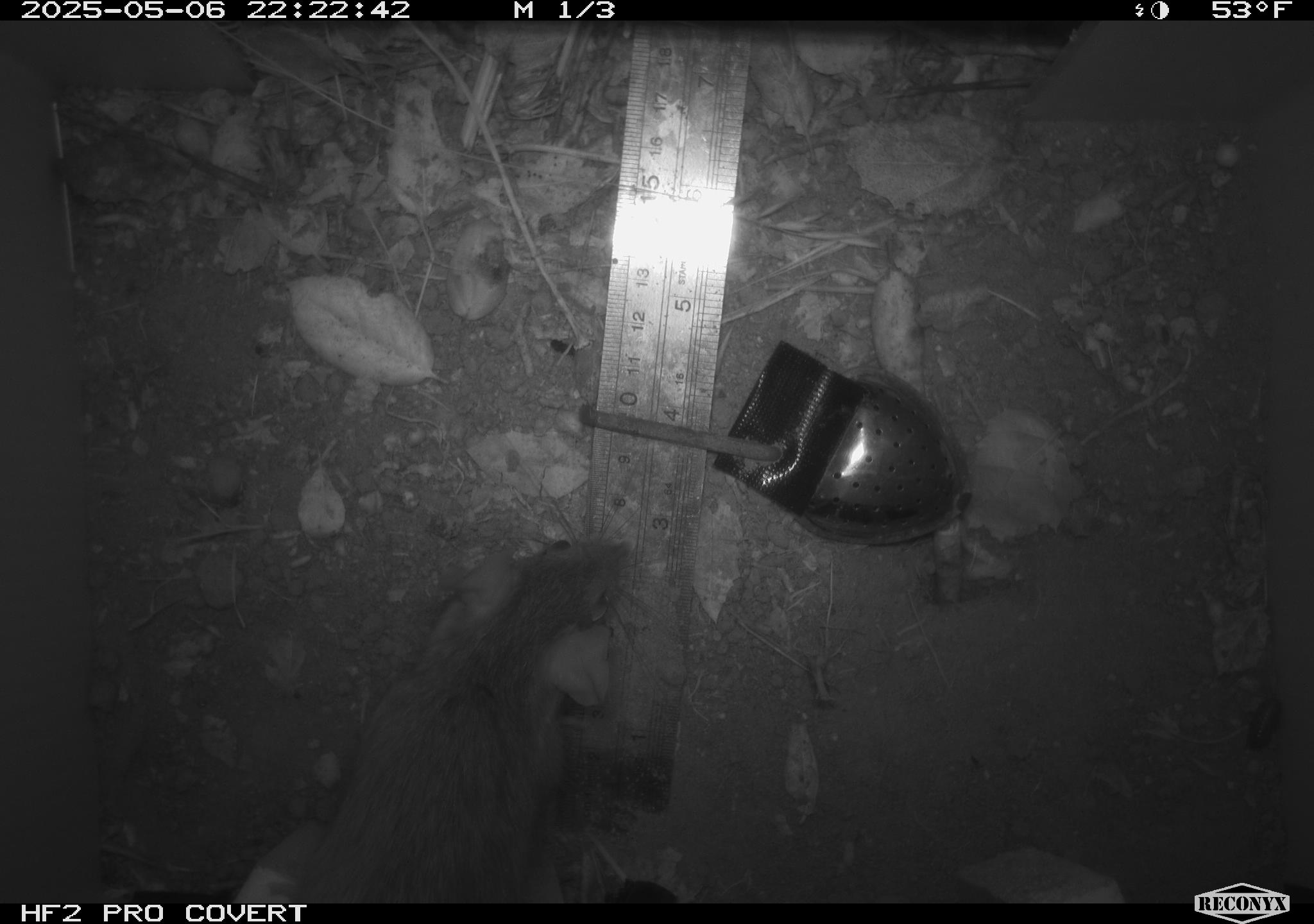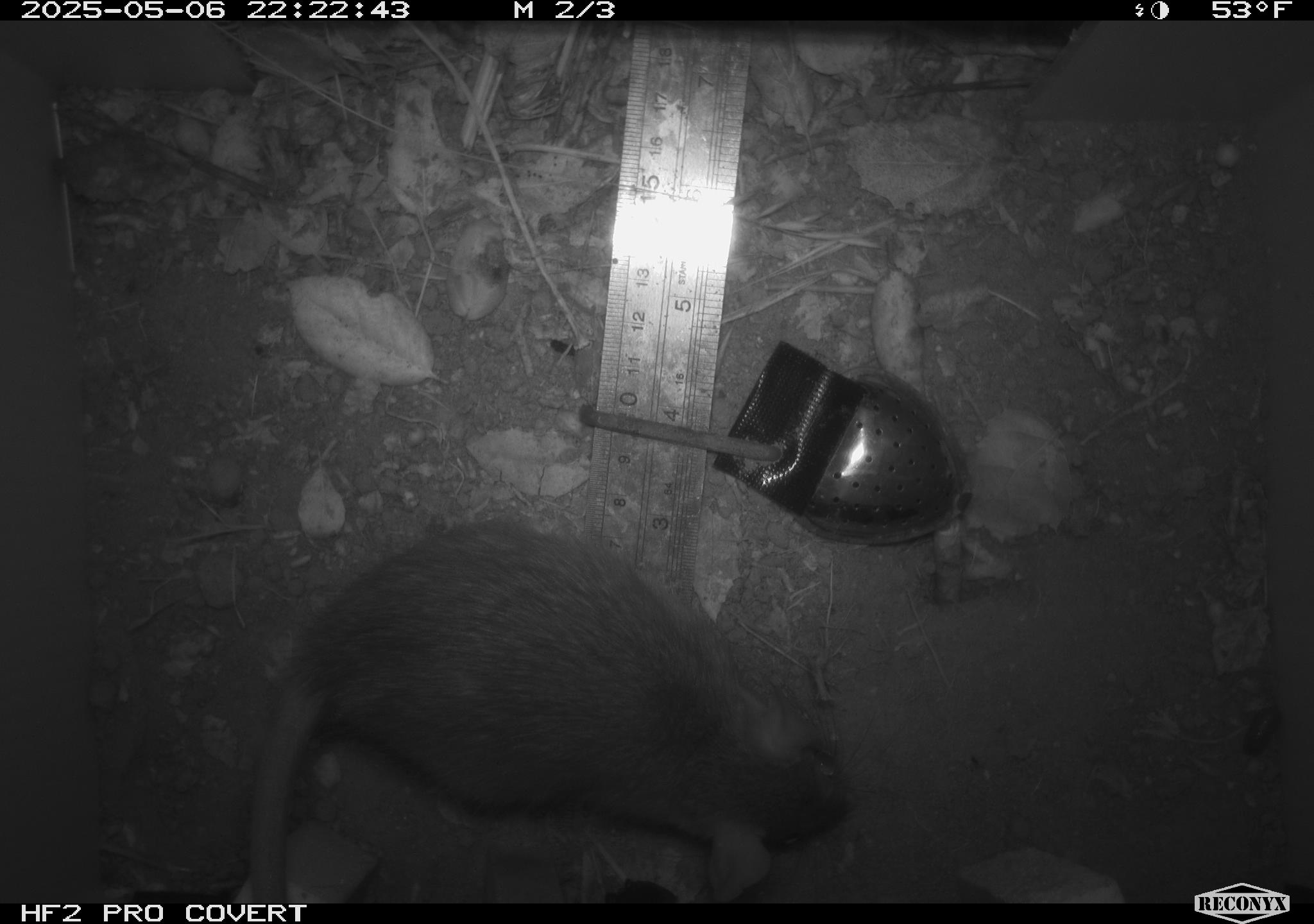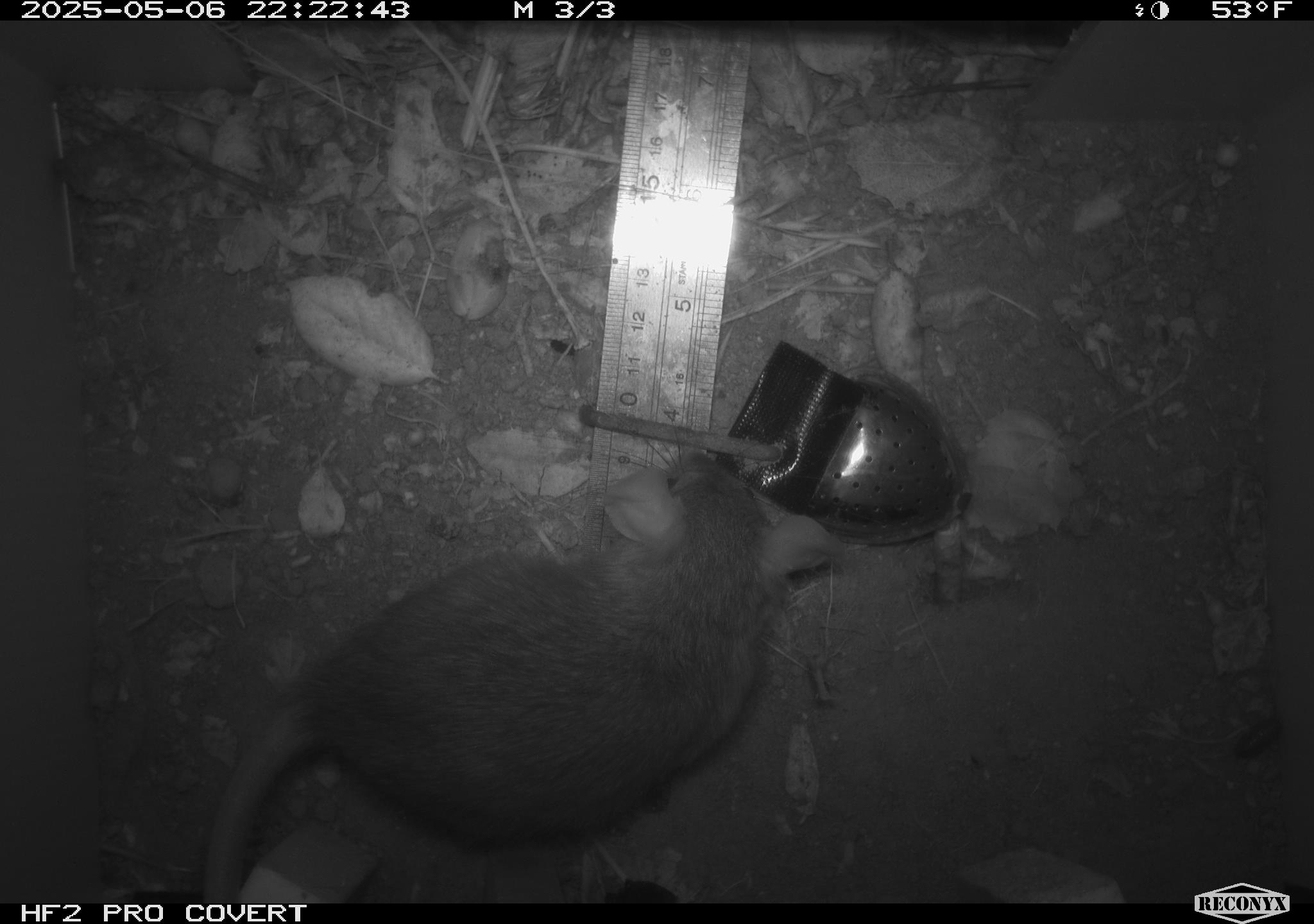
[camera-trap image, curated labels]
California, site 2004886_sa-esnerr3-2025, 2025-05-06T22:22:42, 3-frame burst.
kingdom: Animalia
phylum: Chordata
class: Mammalia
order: Rodentia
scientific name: Rodentia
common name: rodent